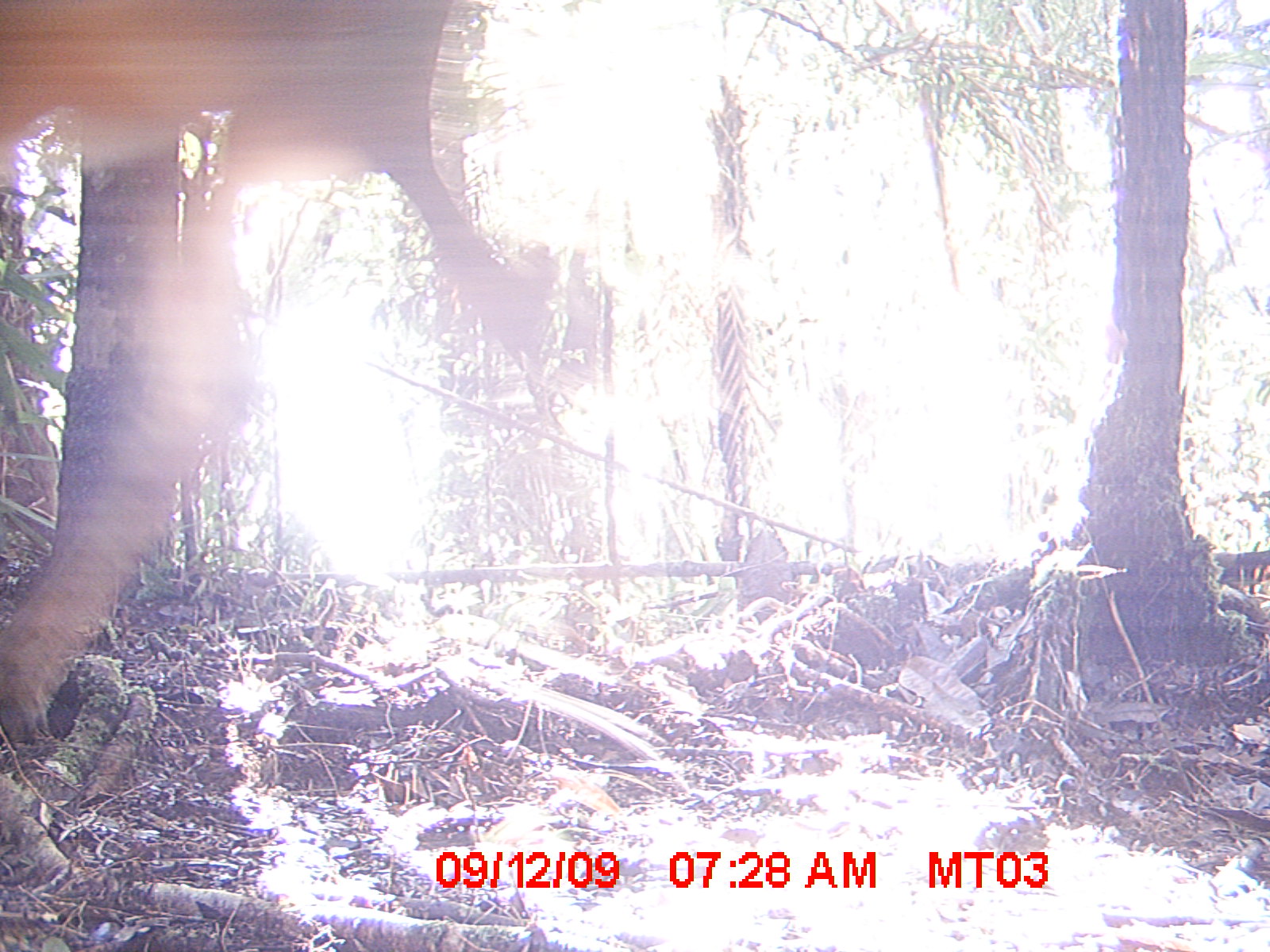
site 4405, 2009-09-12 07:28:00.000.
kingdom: Animalia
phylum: Chordata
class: Mammalia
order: Artiodactyla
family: Bovidae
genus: Bos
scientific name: Bos taurus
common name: domestic cattle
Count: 1.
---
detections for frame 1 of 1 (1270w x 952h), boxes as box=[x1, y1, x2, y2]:
bos taurus: box=[2, 2, 554, 772]